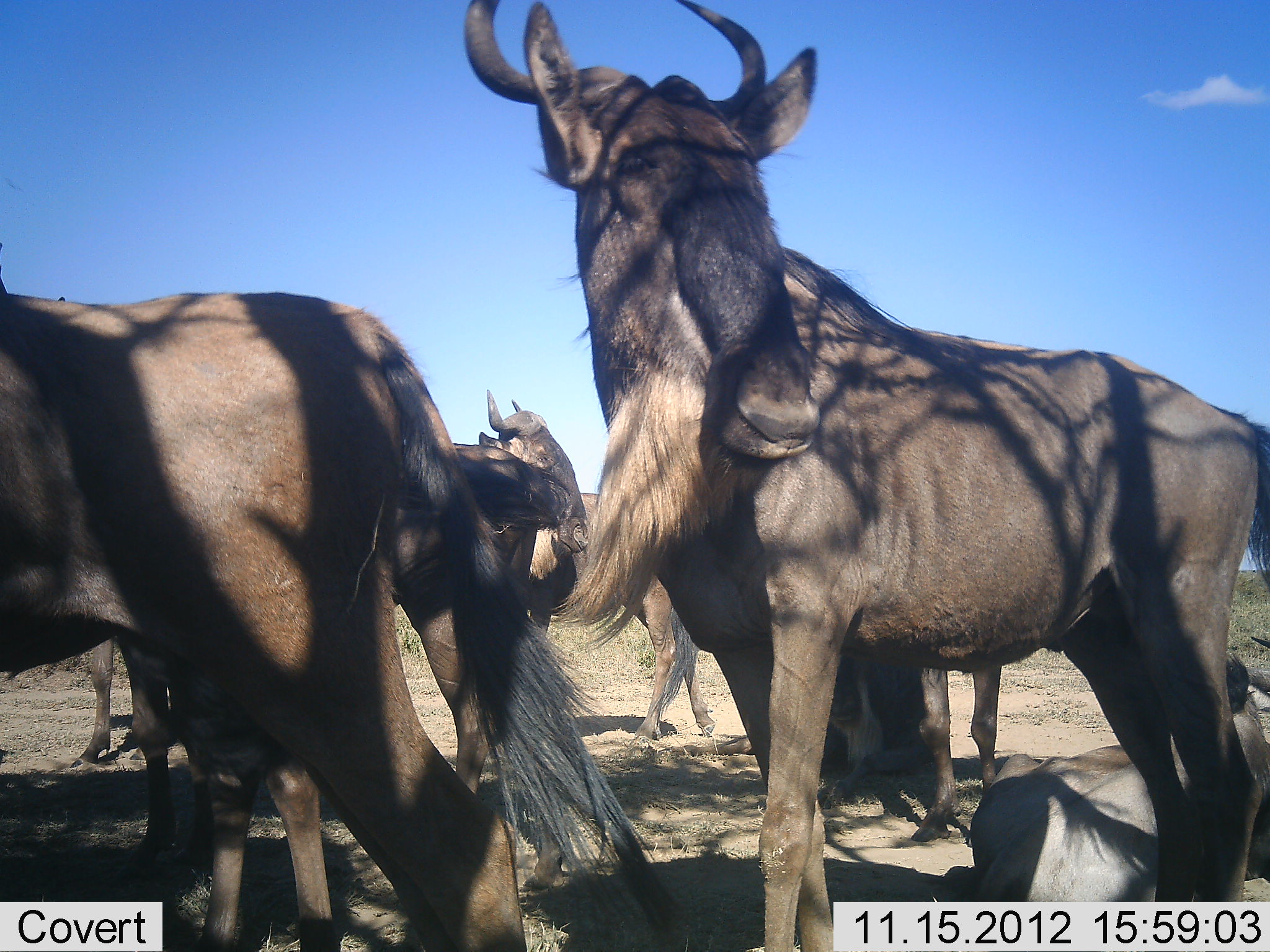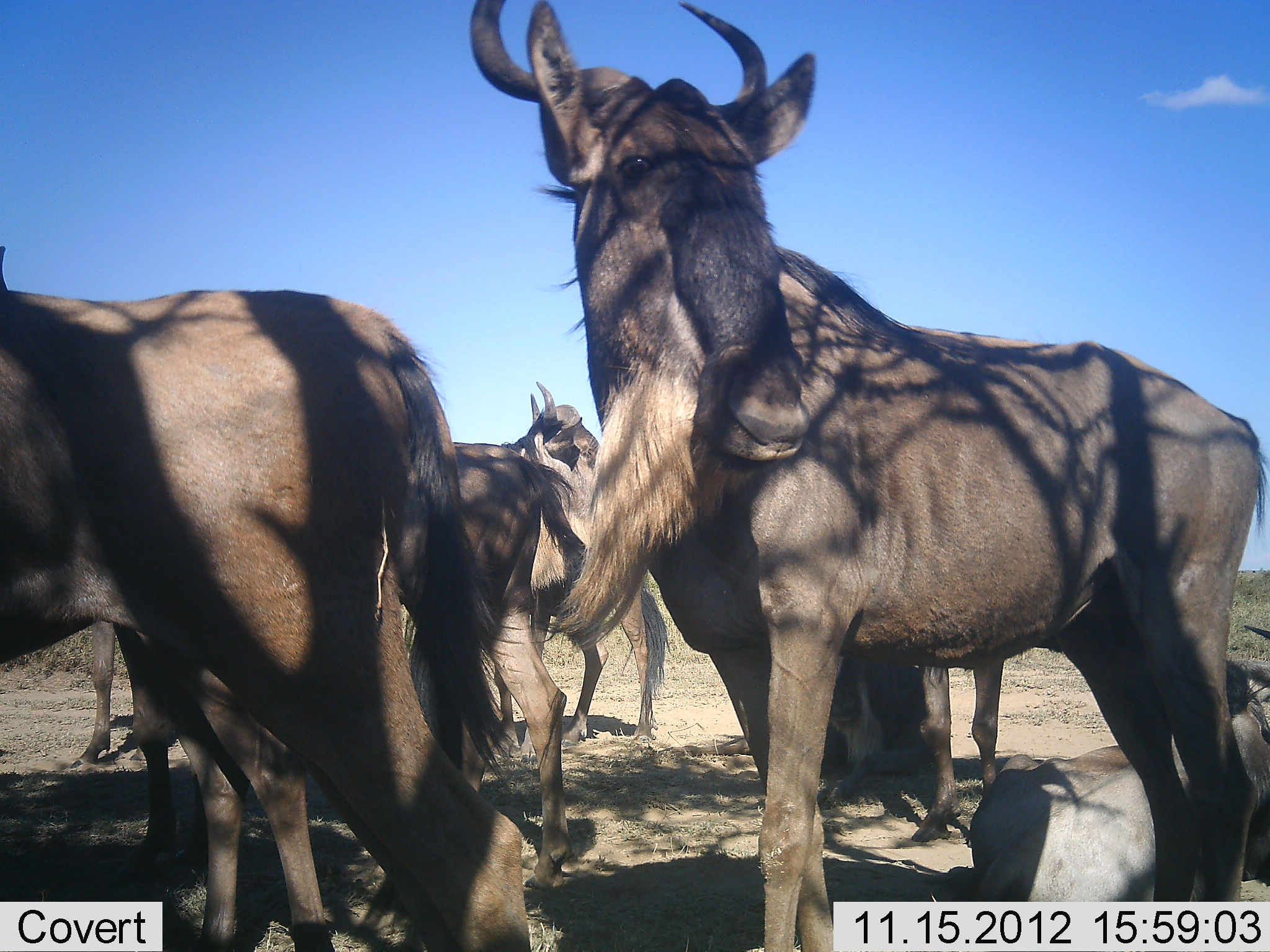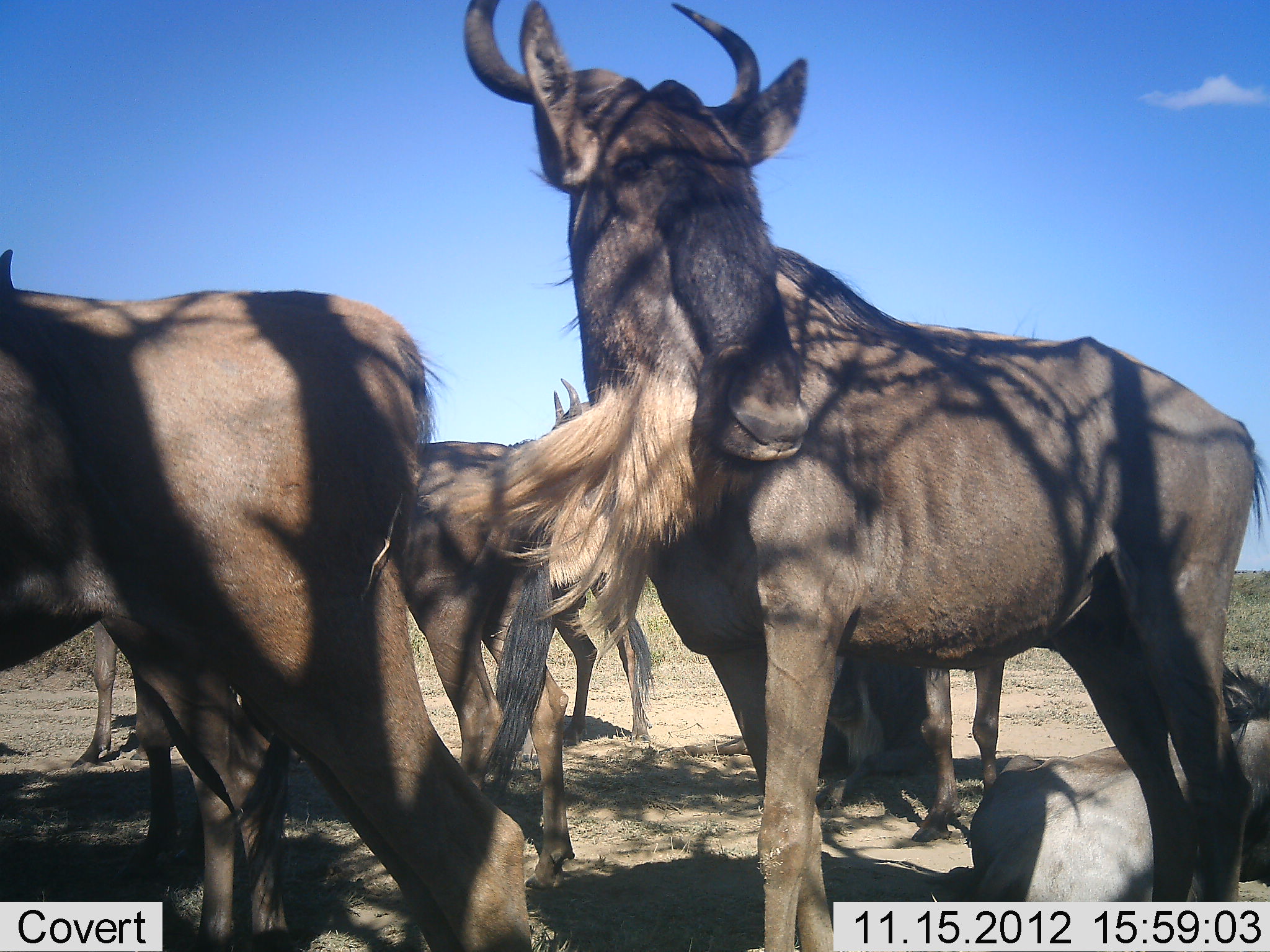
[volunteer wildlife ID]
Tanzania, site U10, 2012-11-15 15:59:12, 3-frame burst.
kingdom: Animalia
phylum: Chordata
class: Mammalia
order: Artiodactyla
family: Bovidae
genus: Connochaetes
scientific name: Connochaetes taurinus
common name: blue wildebeest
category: wildebeest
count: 6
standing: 100%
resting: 60%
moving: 10%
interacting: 0%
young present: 0%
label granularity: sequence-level